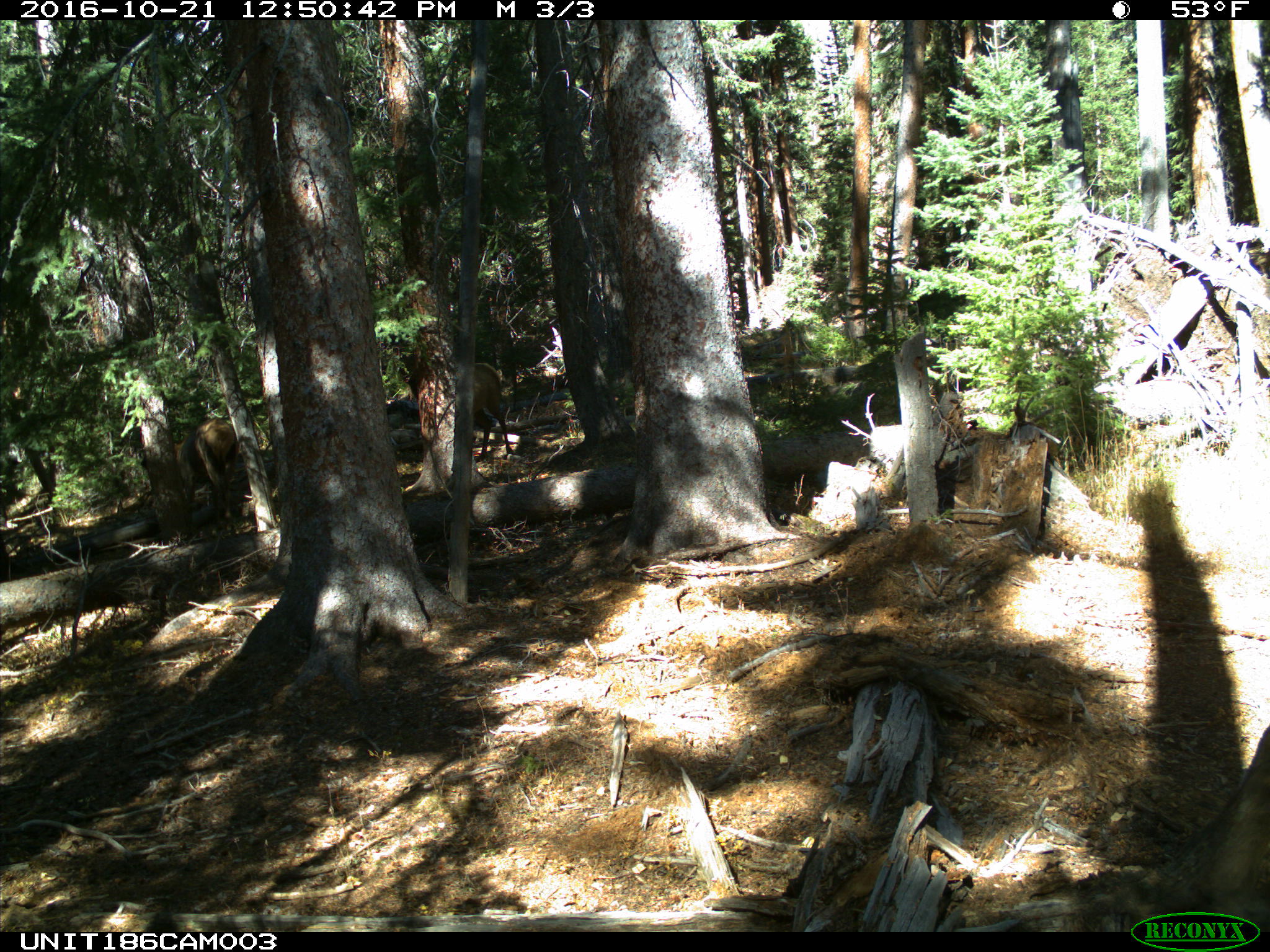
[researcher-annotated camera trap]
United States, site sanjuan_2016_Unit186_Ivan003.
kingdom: Animalia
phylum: Chordata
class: Mammalia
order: Artiodactyla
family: Cervidae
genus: Cervus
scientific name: Cervus elaphus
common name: red deer